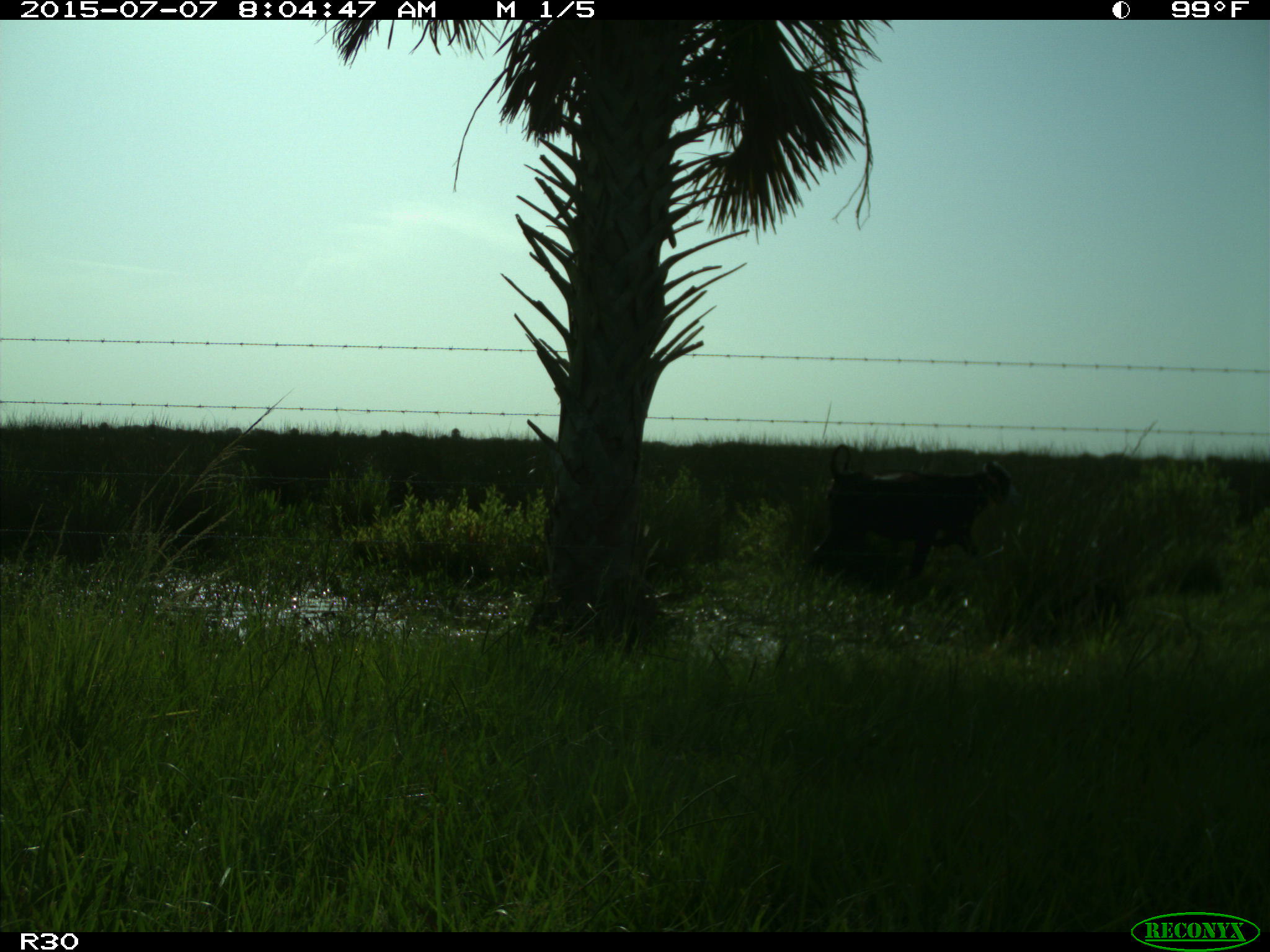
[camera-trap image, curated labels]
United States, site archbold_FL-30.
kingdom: Animalia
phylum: Chordata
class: Mammalia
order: Artiodactyla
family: Bovidae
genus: Bos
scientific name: Bos taurus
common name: domestic cow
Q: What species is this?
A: Bos taurus (domestic cow).